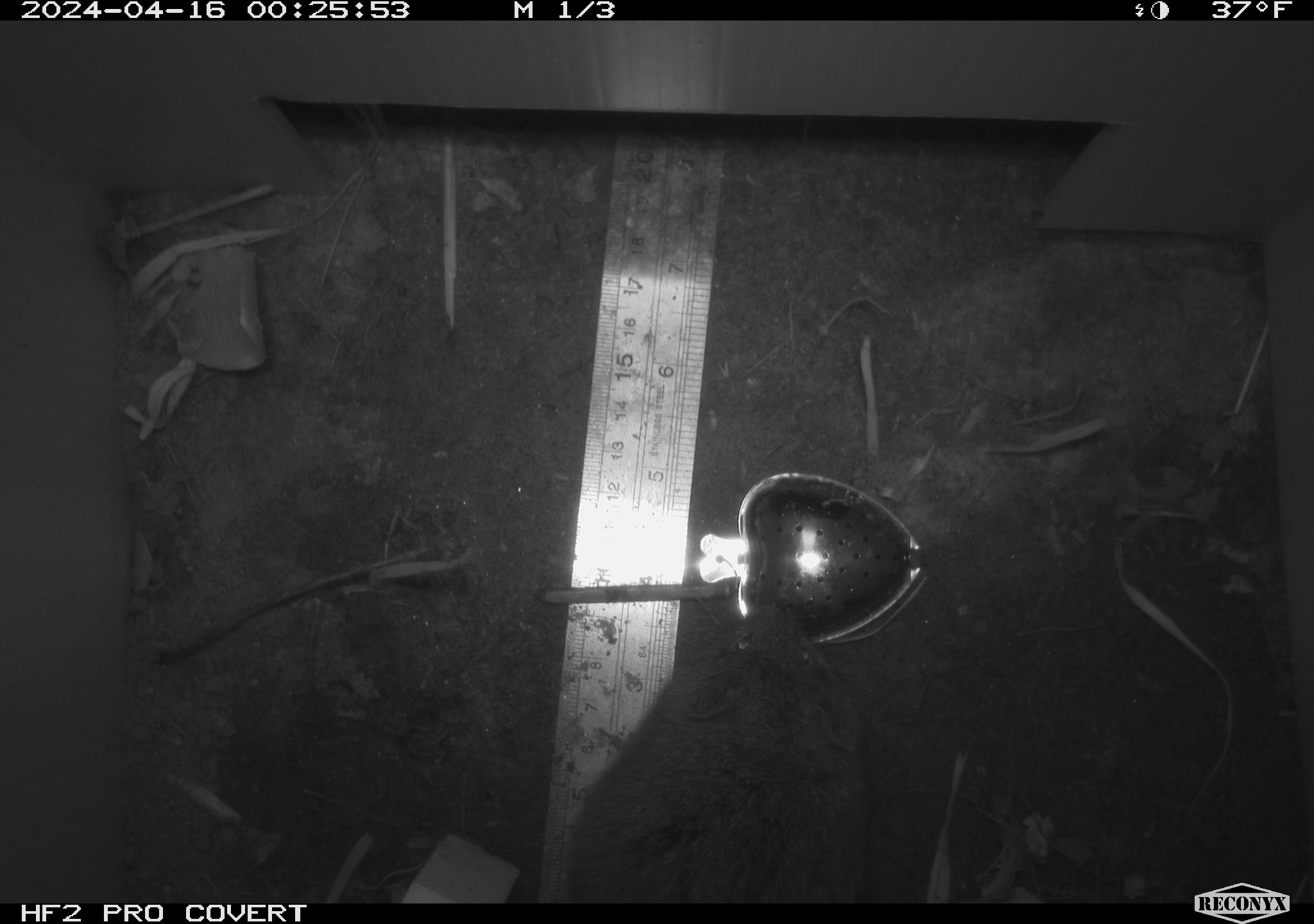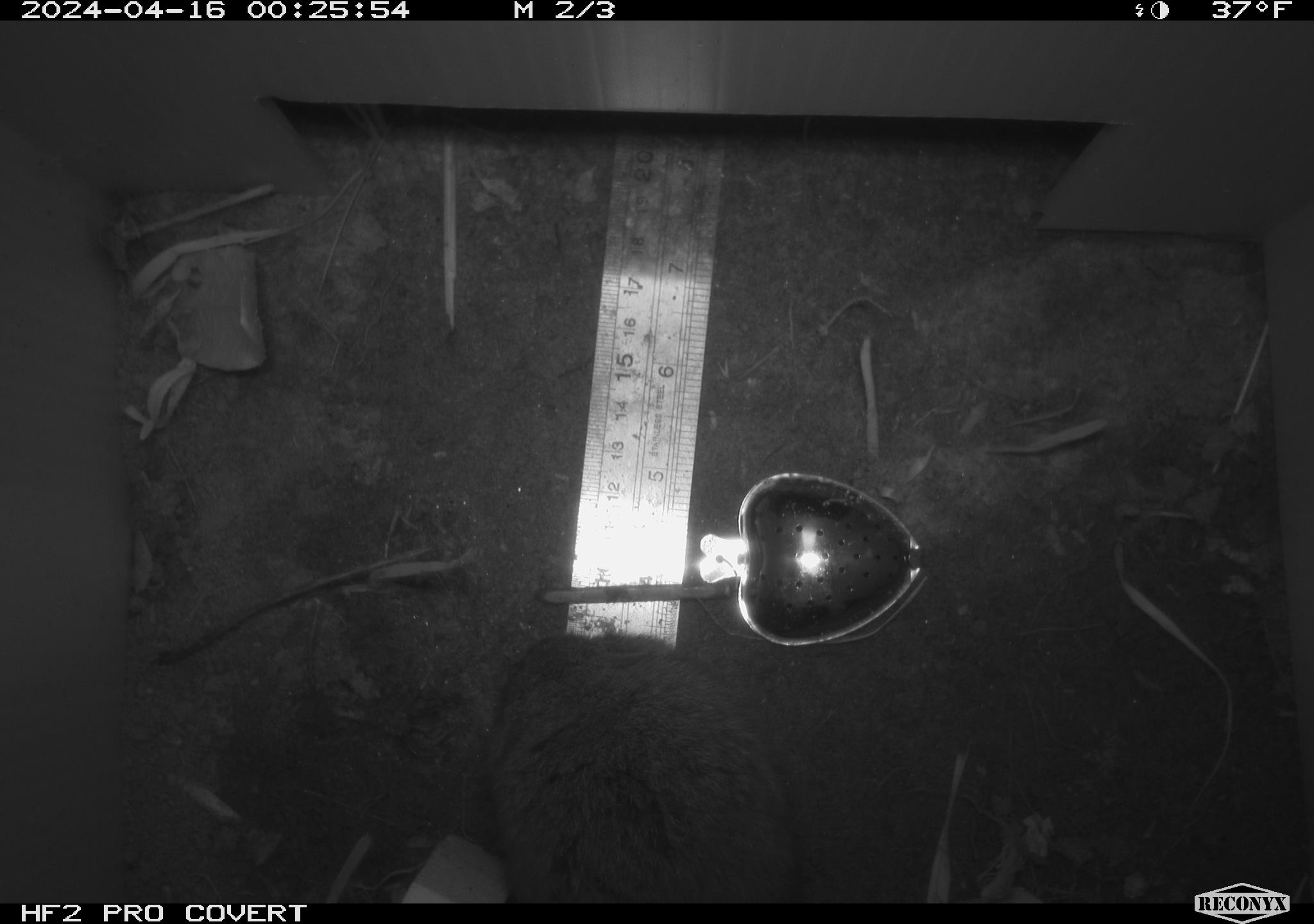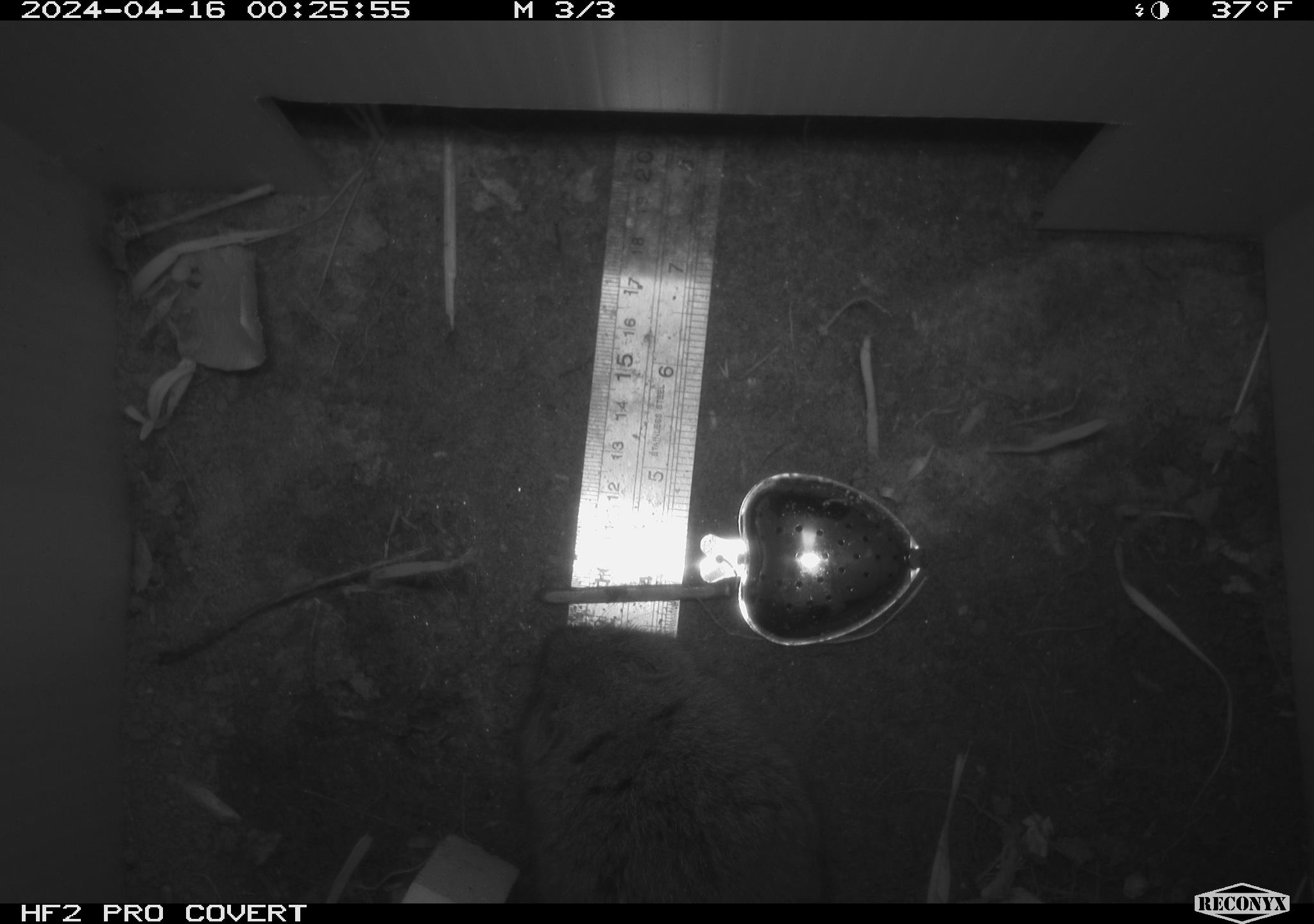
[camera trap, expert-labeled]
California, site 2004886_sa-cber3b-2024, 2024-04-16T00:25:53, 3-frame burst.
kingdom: Animalia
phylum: Chordata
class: Mammalia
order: Rodentia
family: Cricetidae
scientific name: Arvicolinae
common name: voles, lemmings, and muskrats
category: arvicolinae subfamily